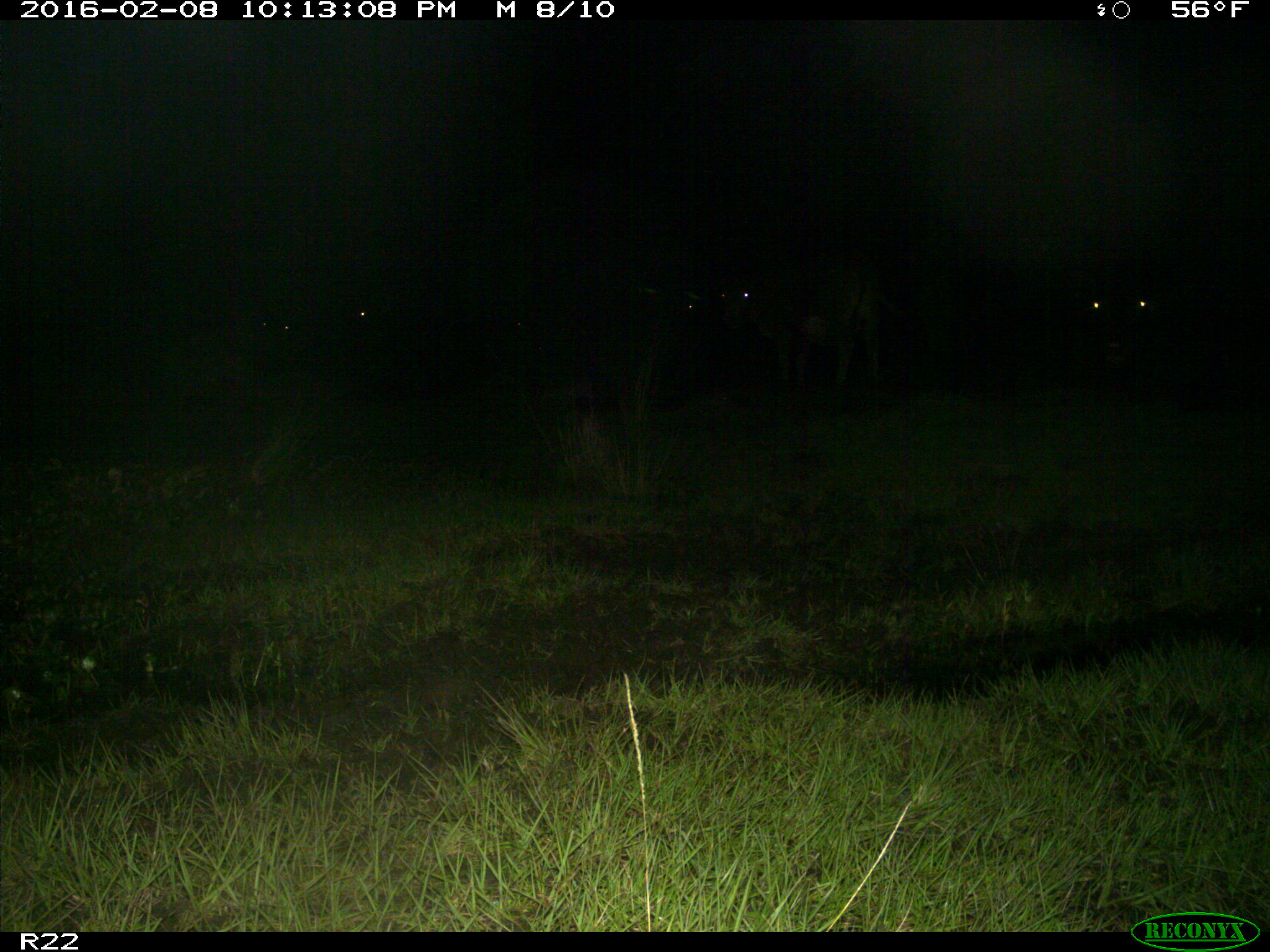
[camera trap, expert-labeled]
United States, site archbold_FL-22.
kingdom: Animalia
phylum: Chordata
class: Mammalia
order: Artiodactyla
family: Bovidae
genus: Bos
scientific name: Bos taurus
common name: domestic cow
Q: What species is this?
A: Bos taurus (domestic cow).